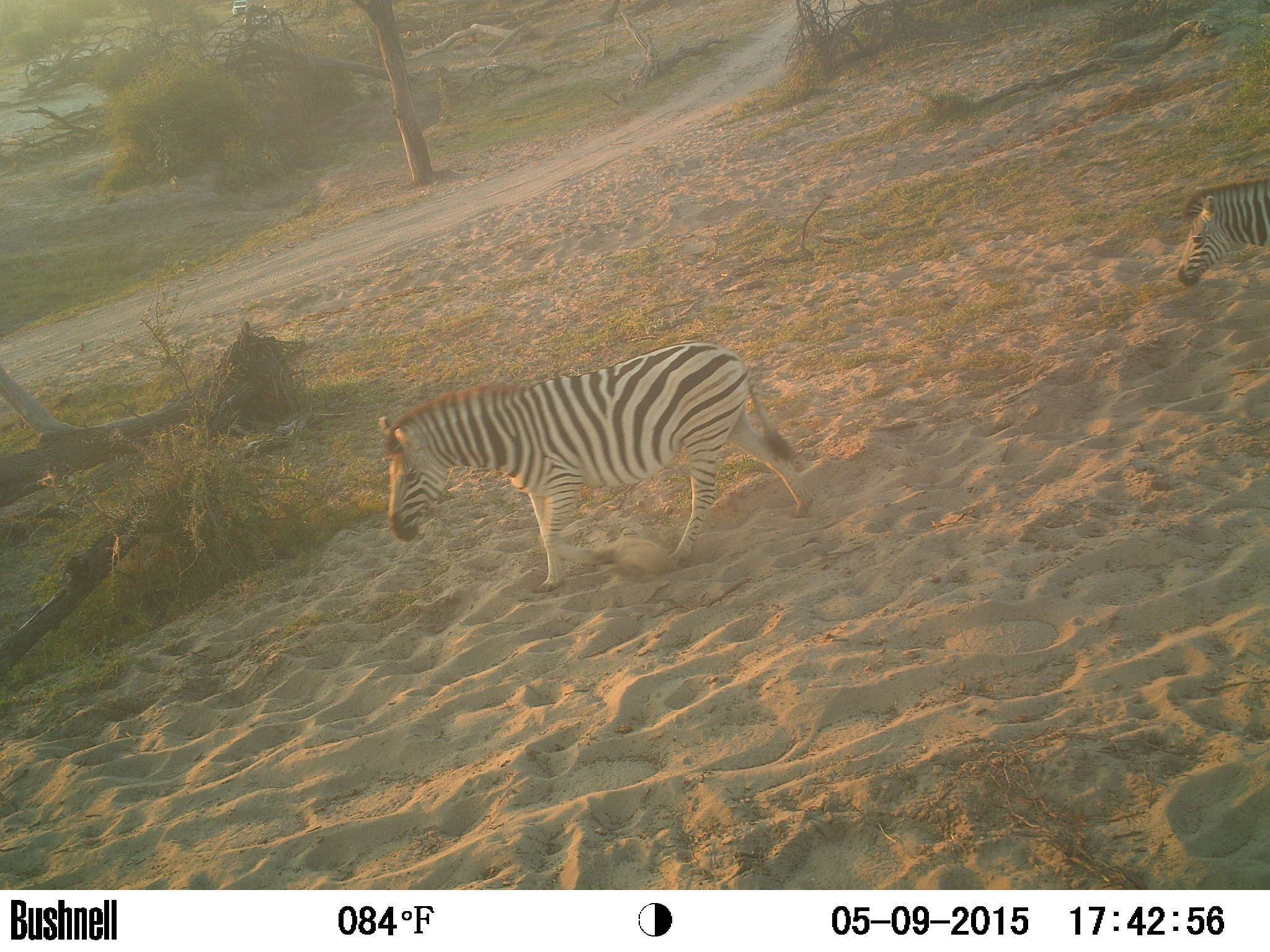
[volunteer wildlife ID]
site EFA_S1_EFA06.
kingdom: Animalia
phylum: Chordata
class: Mammalia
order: Perissodactyla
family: Equidae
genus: Equus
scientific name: Equus quagga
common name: plains zebra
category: zebraplains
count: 2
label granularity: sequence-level